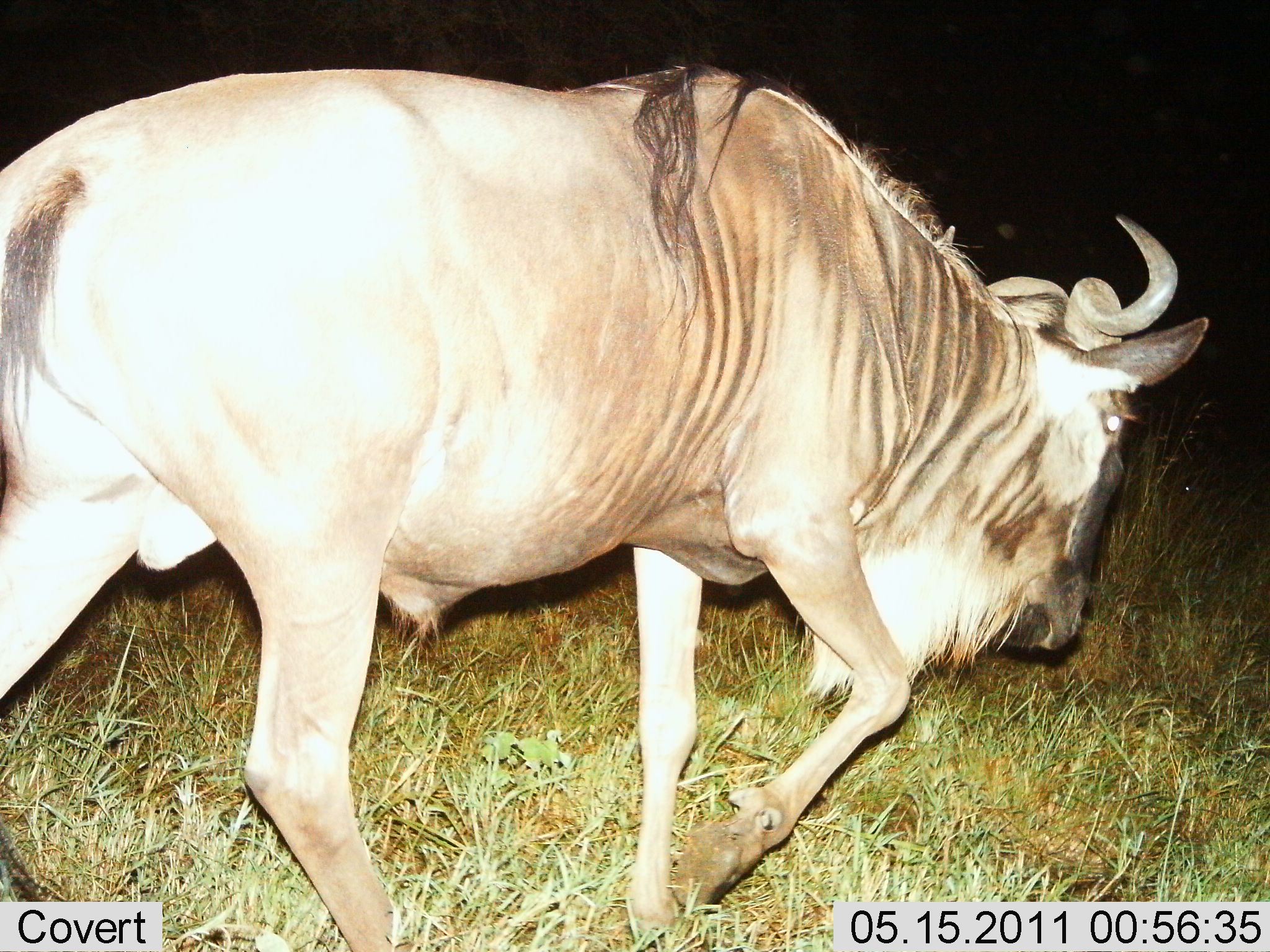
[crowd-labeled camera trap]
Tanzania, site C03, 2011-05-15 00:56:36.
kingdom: Animalia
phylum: Chordata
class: Mammalia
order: Artiodactyla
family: Bovidae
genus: Connochaetes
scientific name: Connochaetes taurinus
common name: blue wildebeest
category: wildebeest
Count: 1.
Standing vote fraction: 0%.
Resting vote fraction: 0%.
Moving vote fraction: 100%.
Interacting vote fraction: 0%.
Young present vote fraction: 0%.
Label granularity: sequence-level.